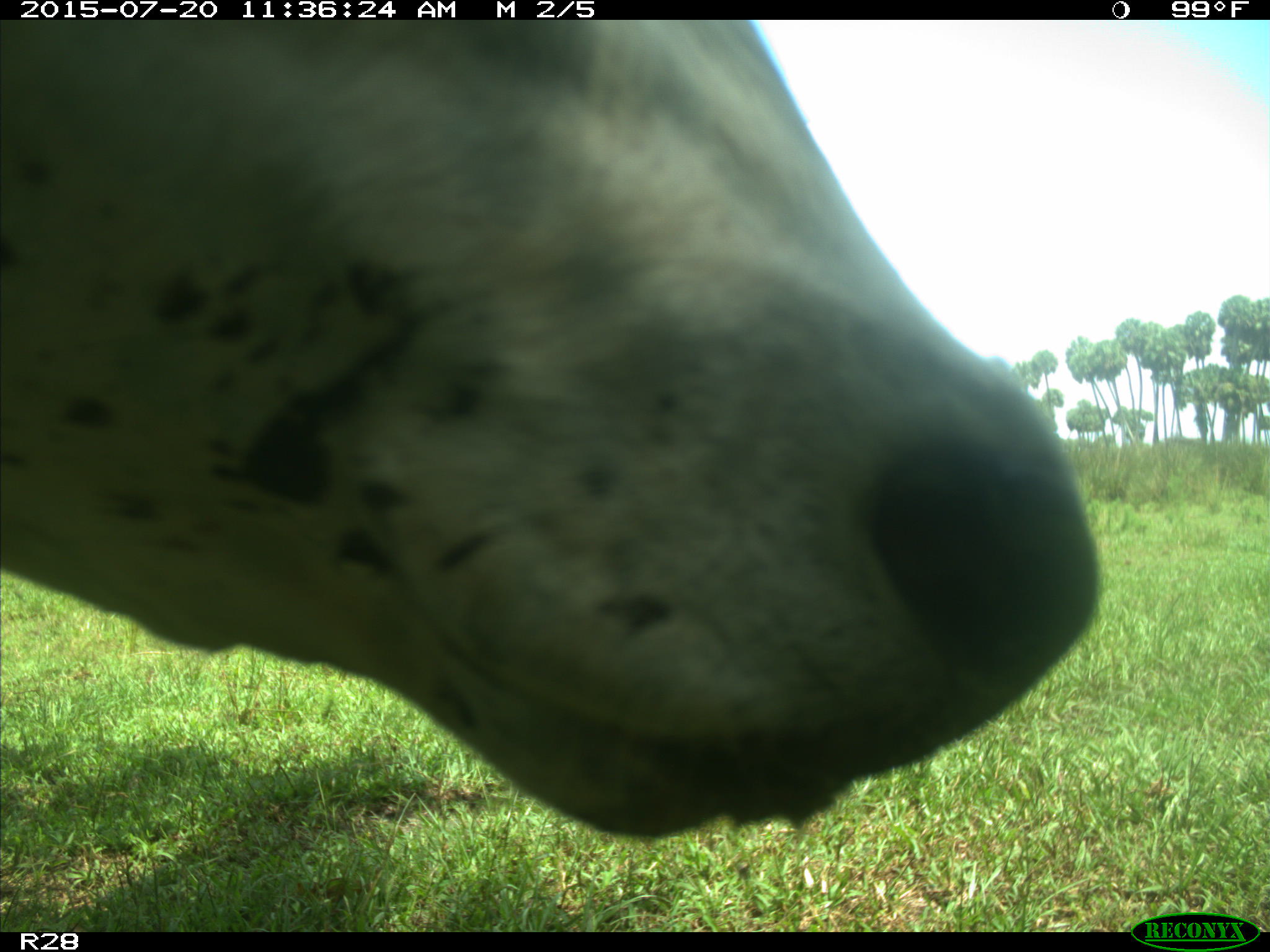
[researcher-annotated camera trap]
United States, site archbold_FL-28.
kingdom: Animalia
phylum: Chordata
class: Mammalia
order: Artiodactyla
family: Bovidae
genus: Bos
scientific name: Bos taurus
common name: domestic cow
Bos taurus (domestic cow).